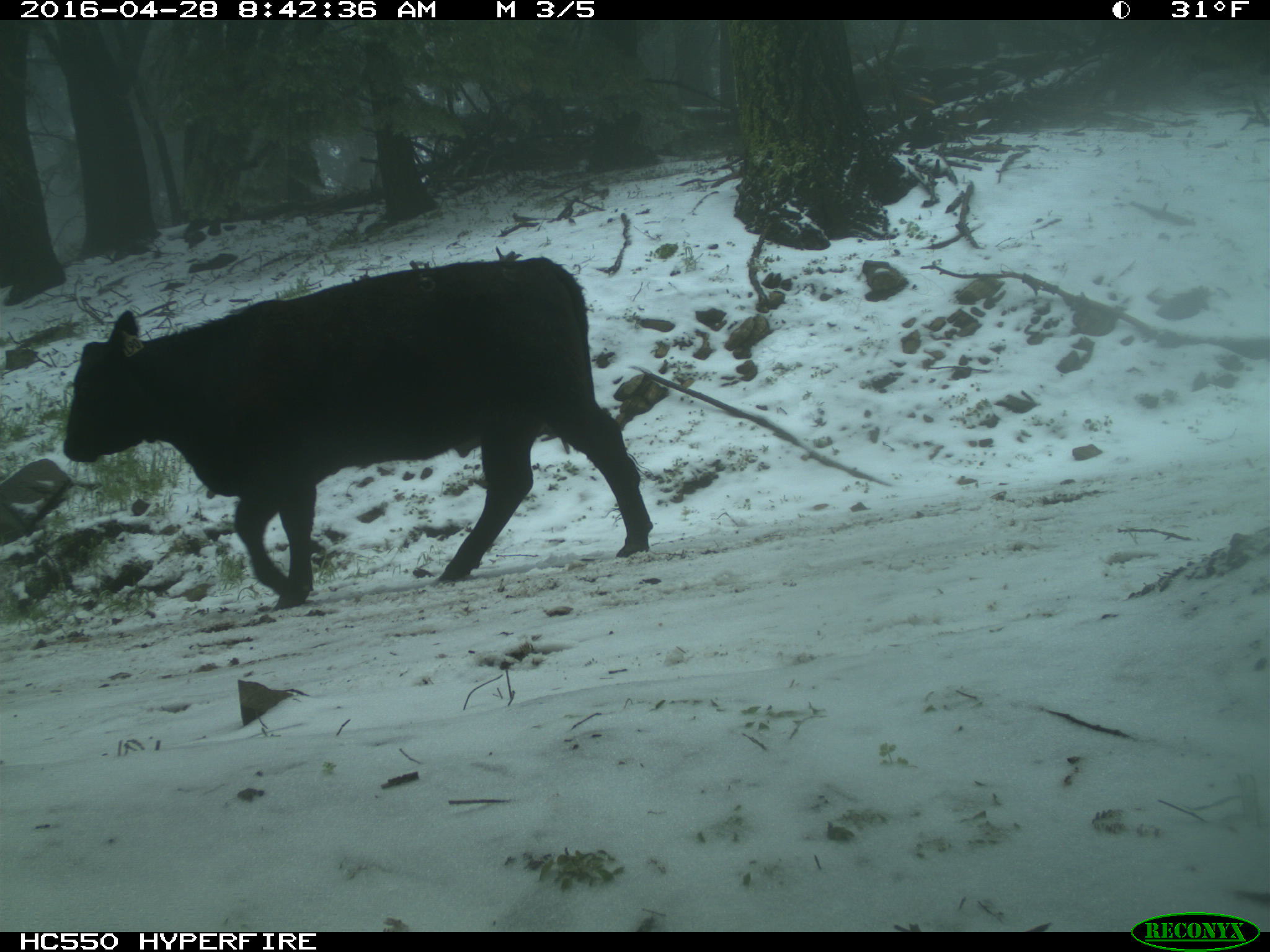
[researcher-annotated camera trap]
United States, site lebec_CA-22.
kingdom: Animalia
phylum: Chordata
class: Mammalia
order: Artiodactyla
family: Bovidae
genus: Bos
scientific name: Bos taurus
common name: domestic cow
Bos taurus (domestic cow).